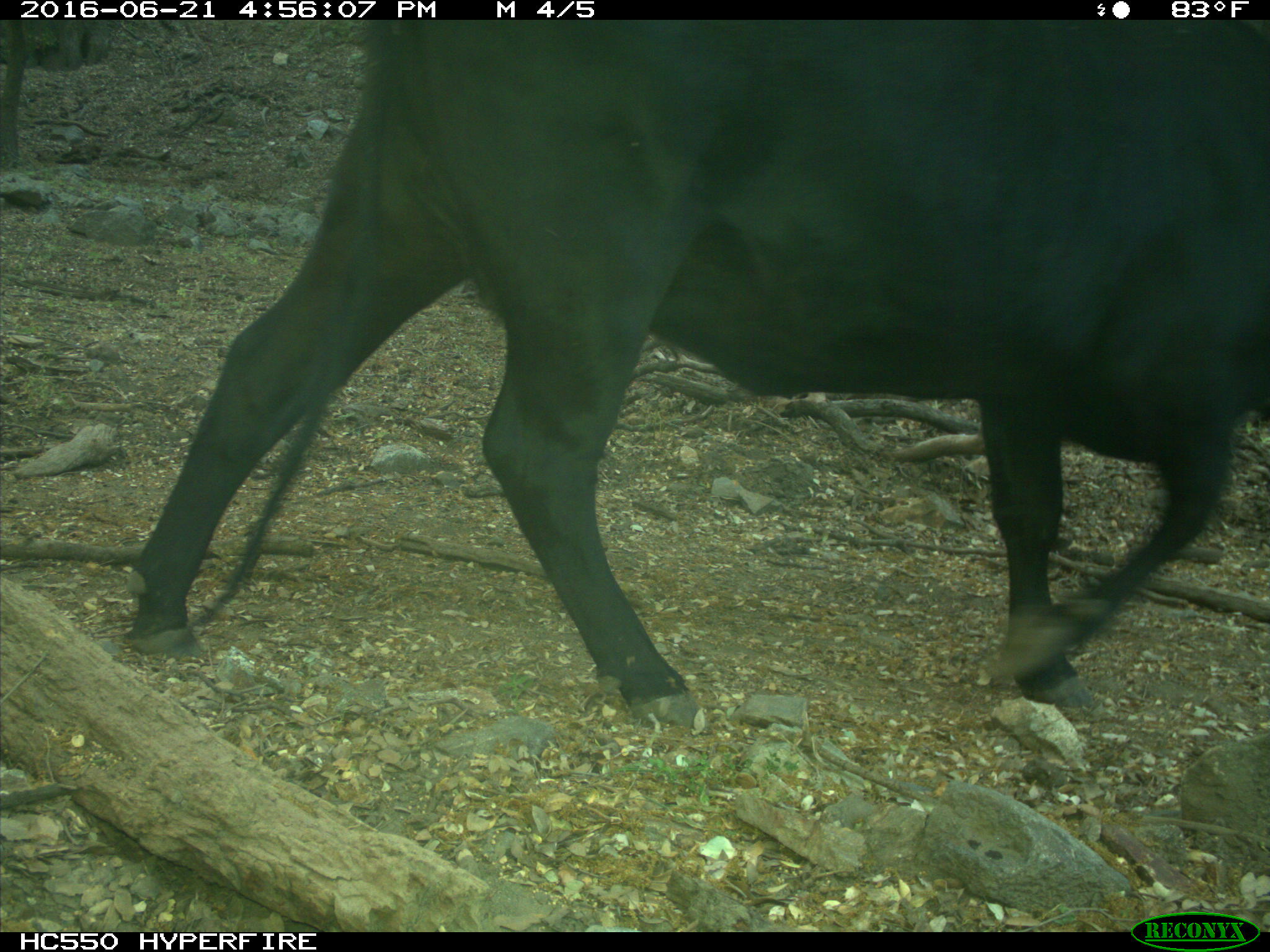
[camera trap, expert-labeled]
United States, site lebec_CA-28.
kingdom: Animalia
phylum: Chordata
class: Mammalia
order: Artiodactyla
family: Bovidae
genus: Bos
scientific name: Bos taurus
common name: domestic cow